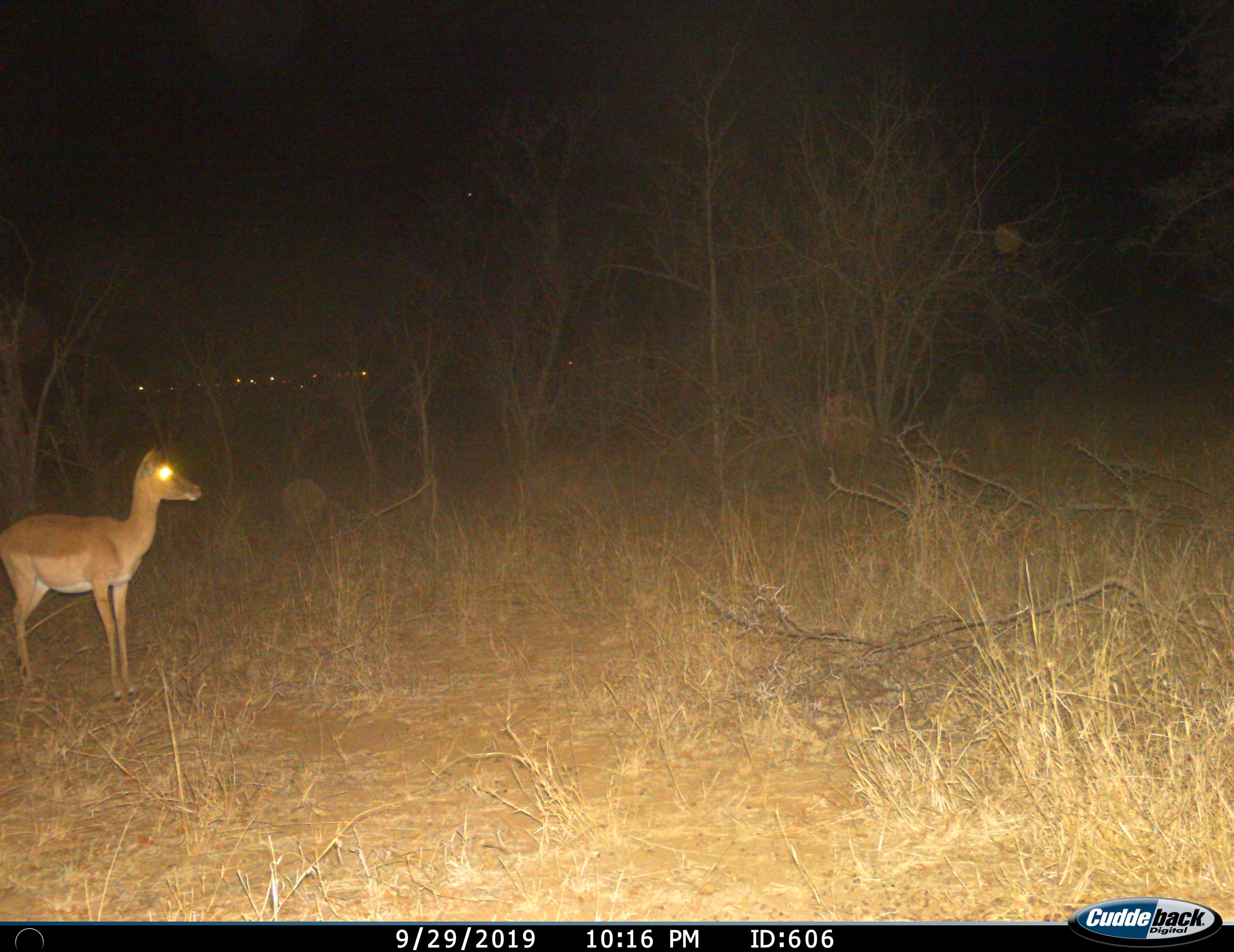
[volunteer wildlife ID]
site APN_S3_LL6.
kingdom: Animalia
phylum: Chordata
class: Mammalia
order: Artiodactyla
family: Bovidae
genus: Aepyceros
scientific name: Aepyceros melampus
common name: impala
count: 1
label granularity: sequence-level